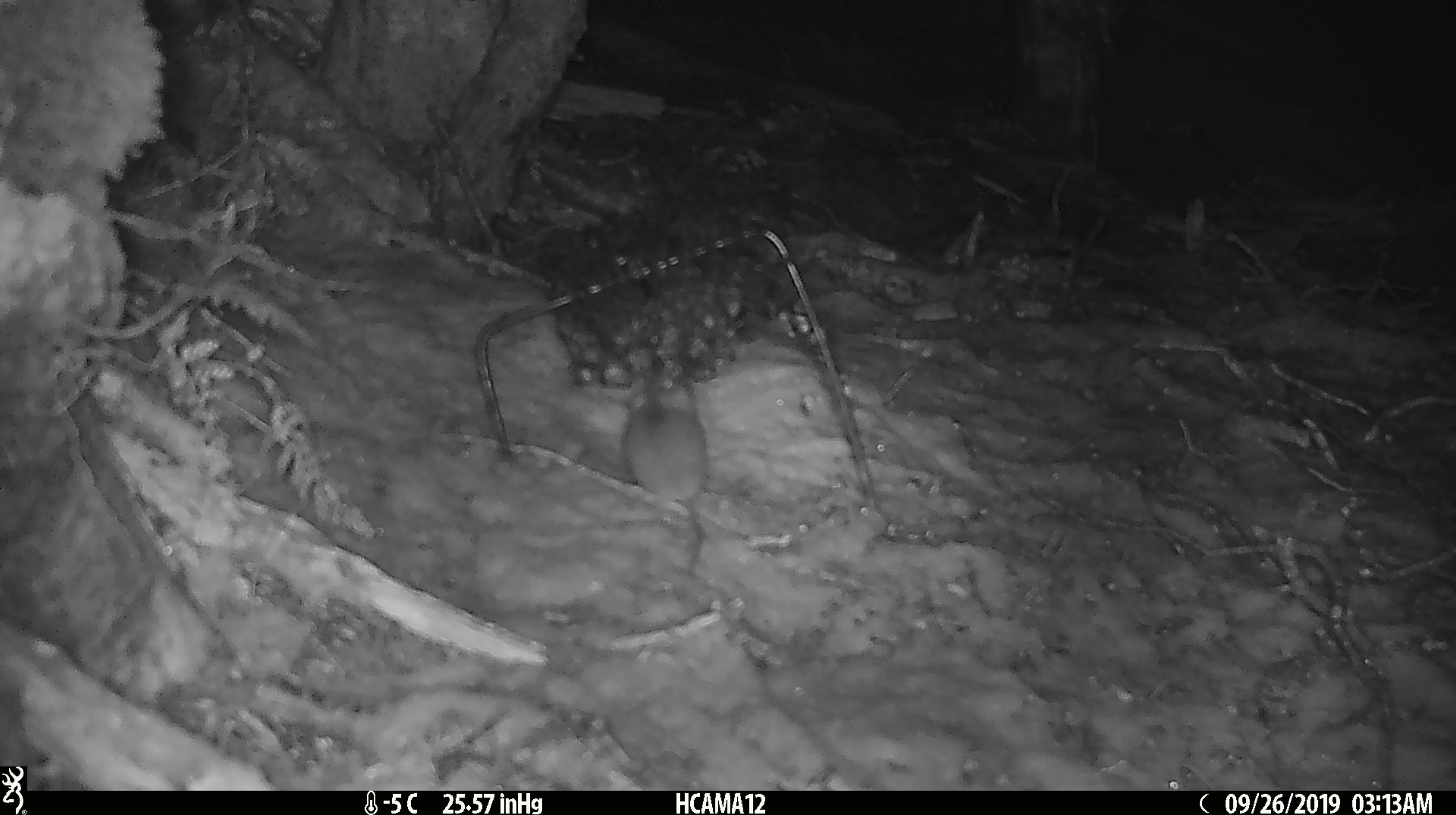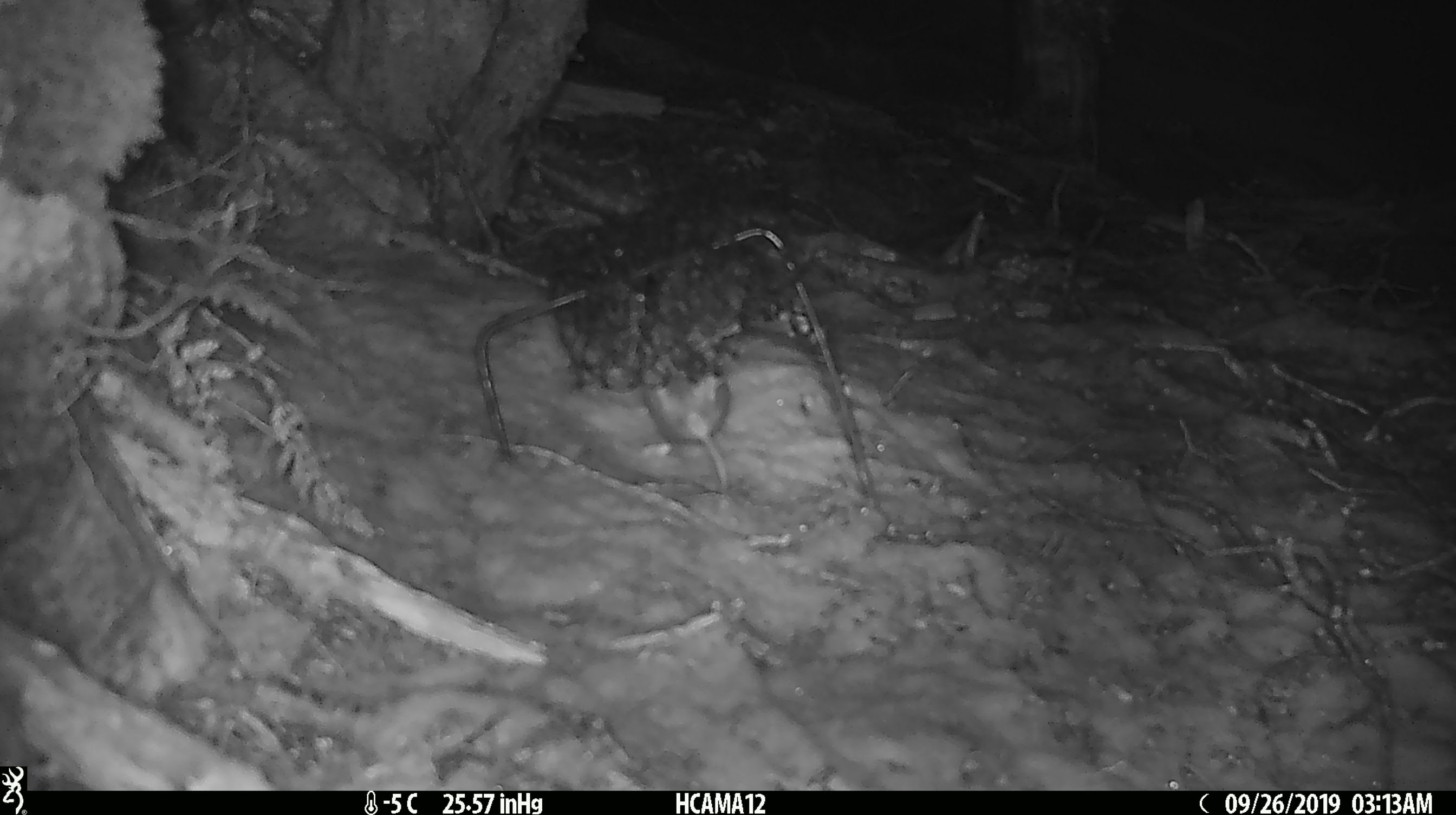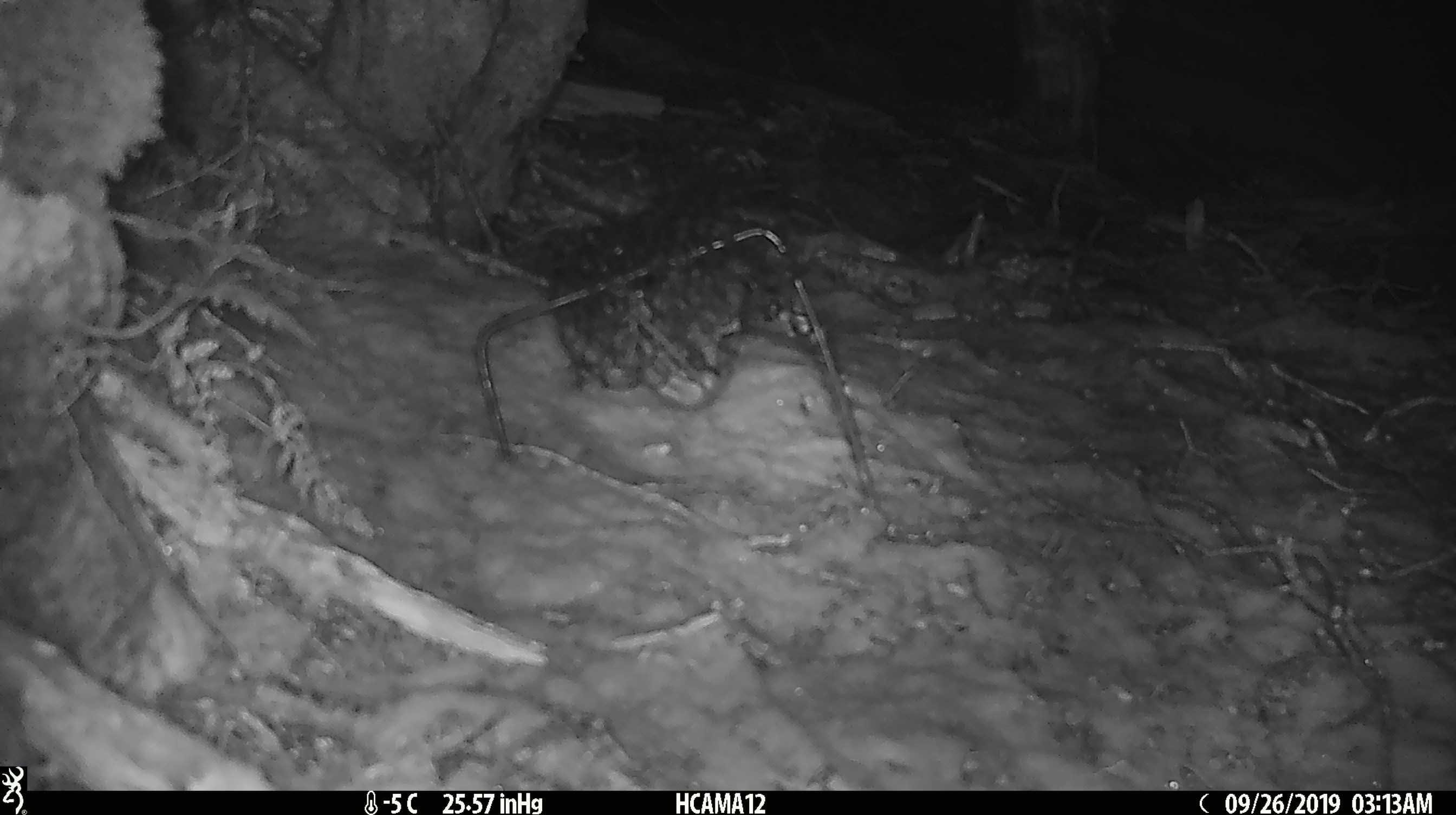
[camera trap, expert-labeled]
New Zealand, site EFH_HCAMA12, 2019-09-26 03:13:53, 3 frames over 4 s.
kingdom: Animalia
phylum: Chordata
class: Mammalia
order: Rodentia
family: Muridae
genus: Mus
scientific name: Mus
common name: mouse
Mouse (Mus).